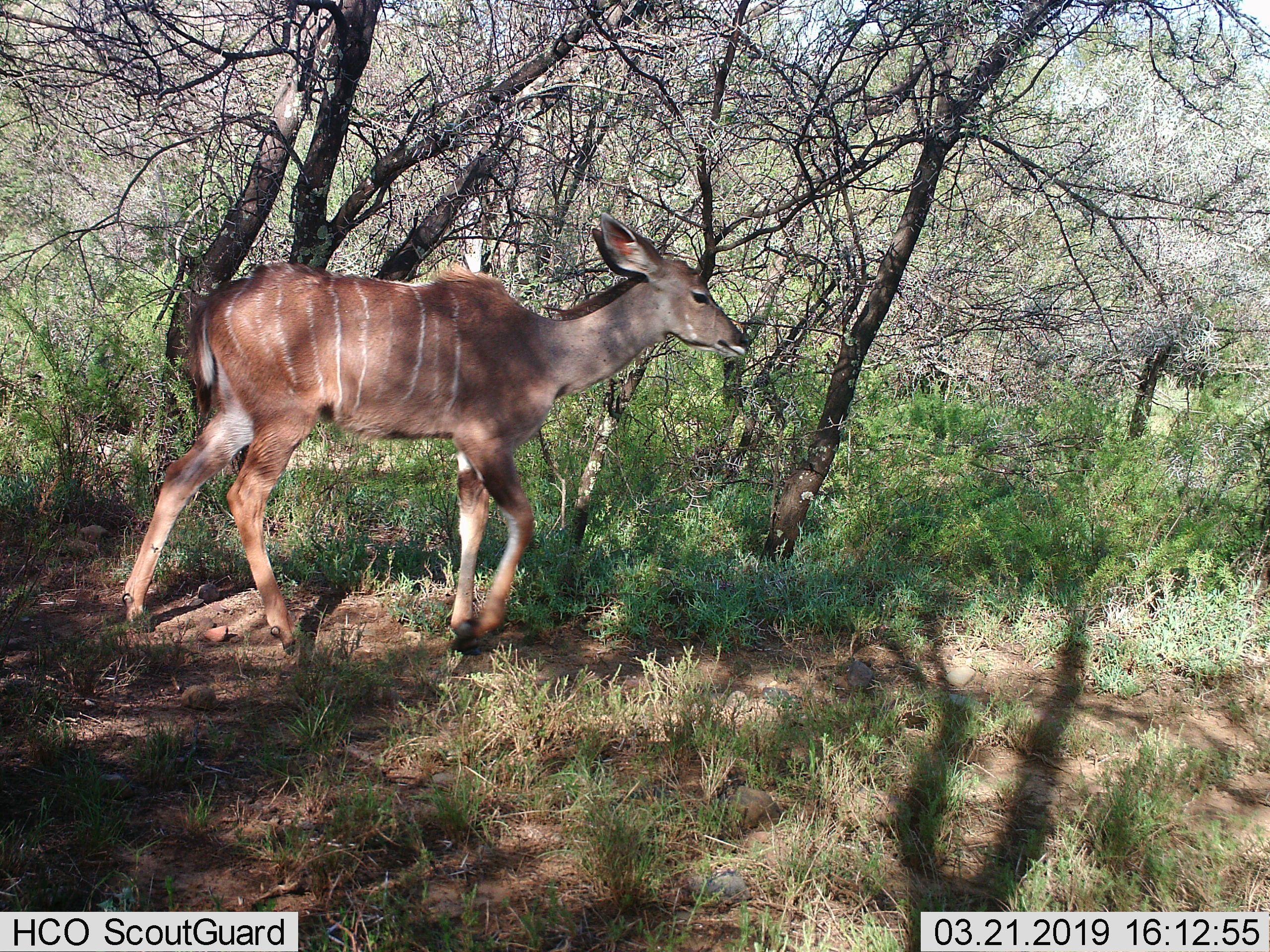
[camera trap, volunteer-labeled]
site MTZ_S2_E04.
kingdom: Animalia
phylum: Chordata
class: Mammalia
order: Artiodactyla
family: Bovidae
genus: Tragelaphus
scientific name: Tragelaphus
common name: kudu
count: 1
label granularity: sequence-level